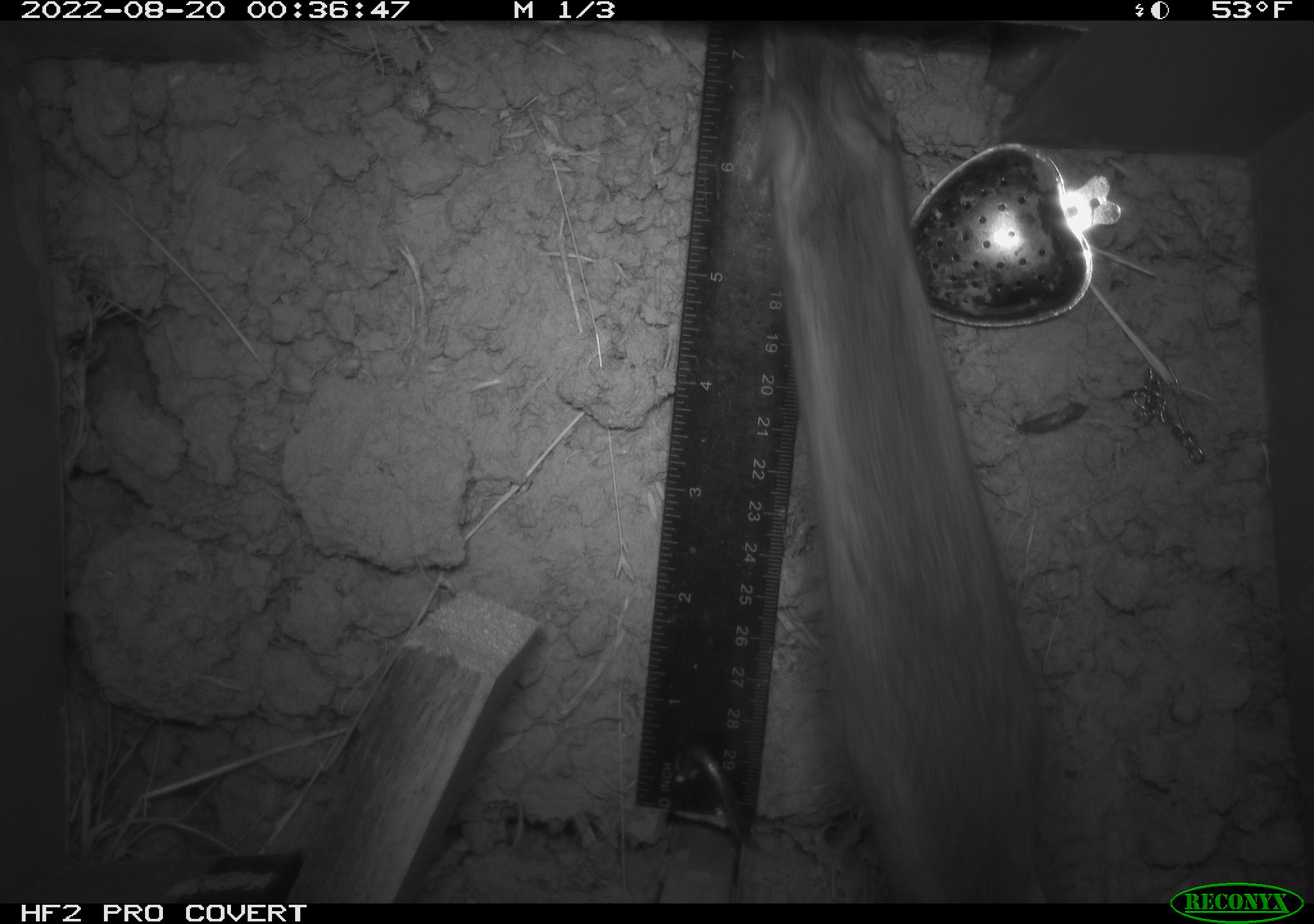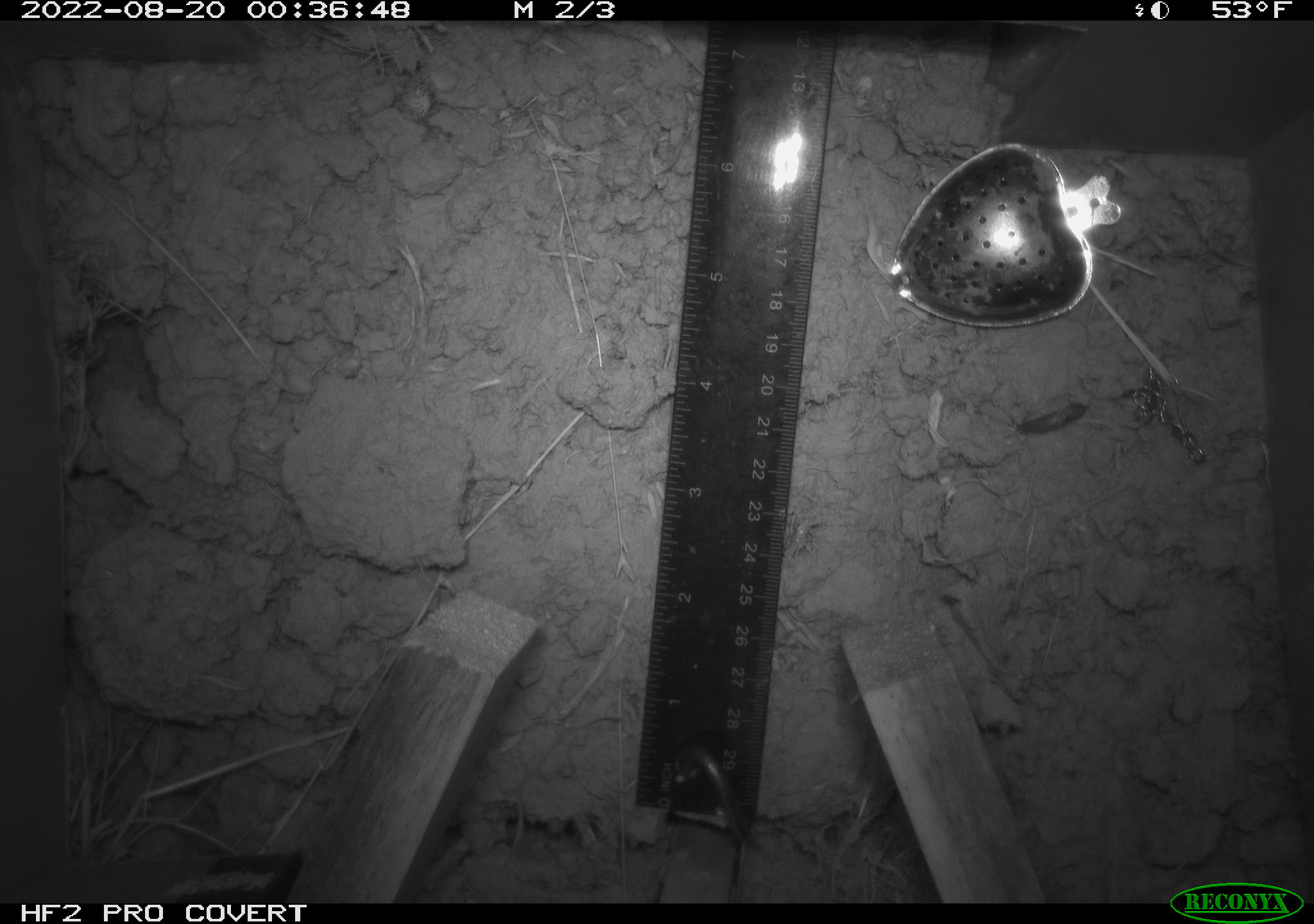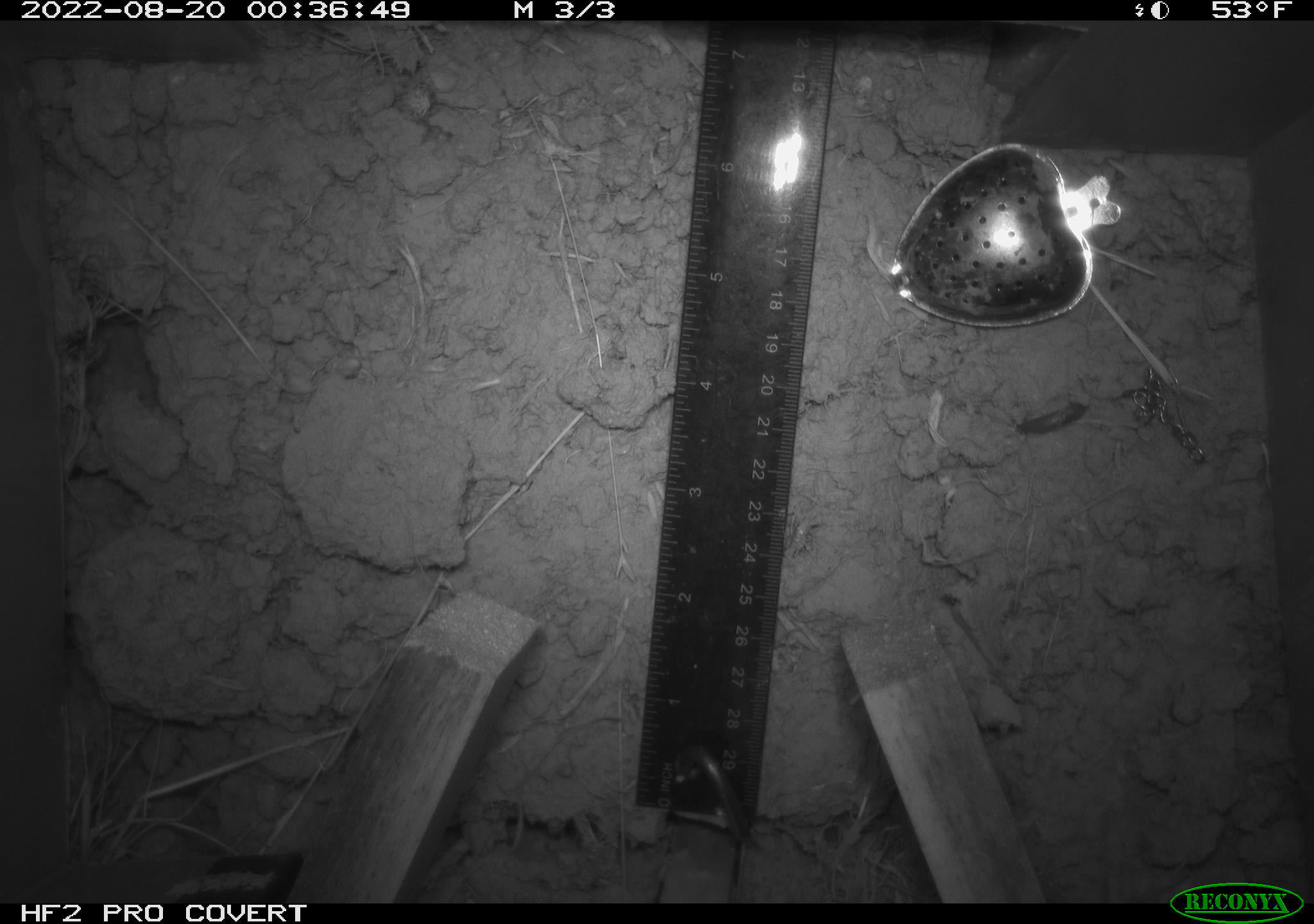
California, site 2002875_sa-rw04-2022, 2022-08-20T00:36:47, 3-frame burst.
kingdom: Animalia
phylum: Chordata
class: Mammalia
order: Rodentia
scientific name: Rodentia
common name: mouse species